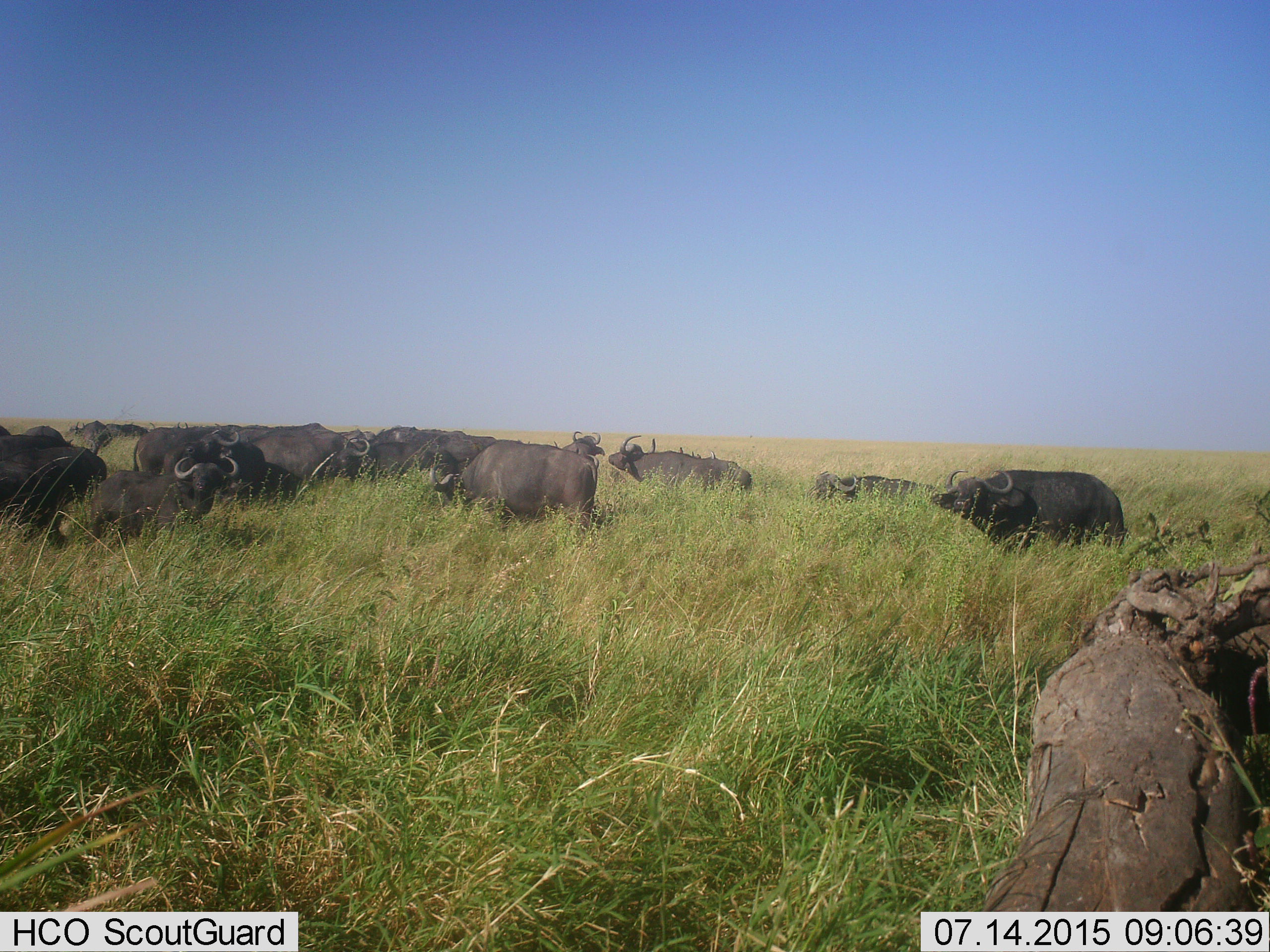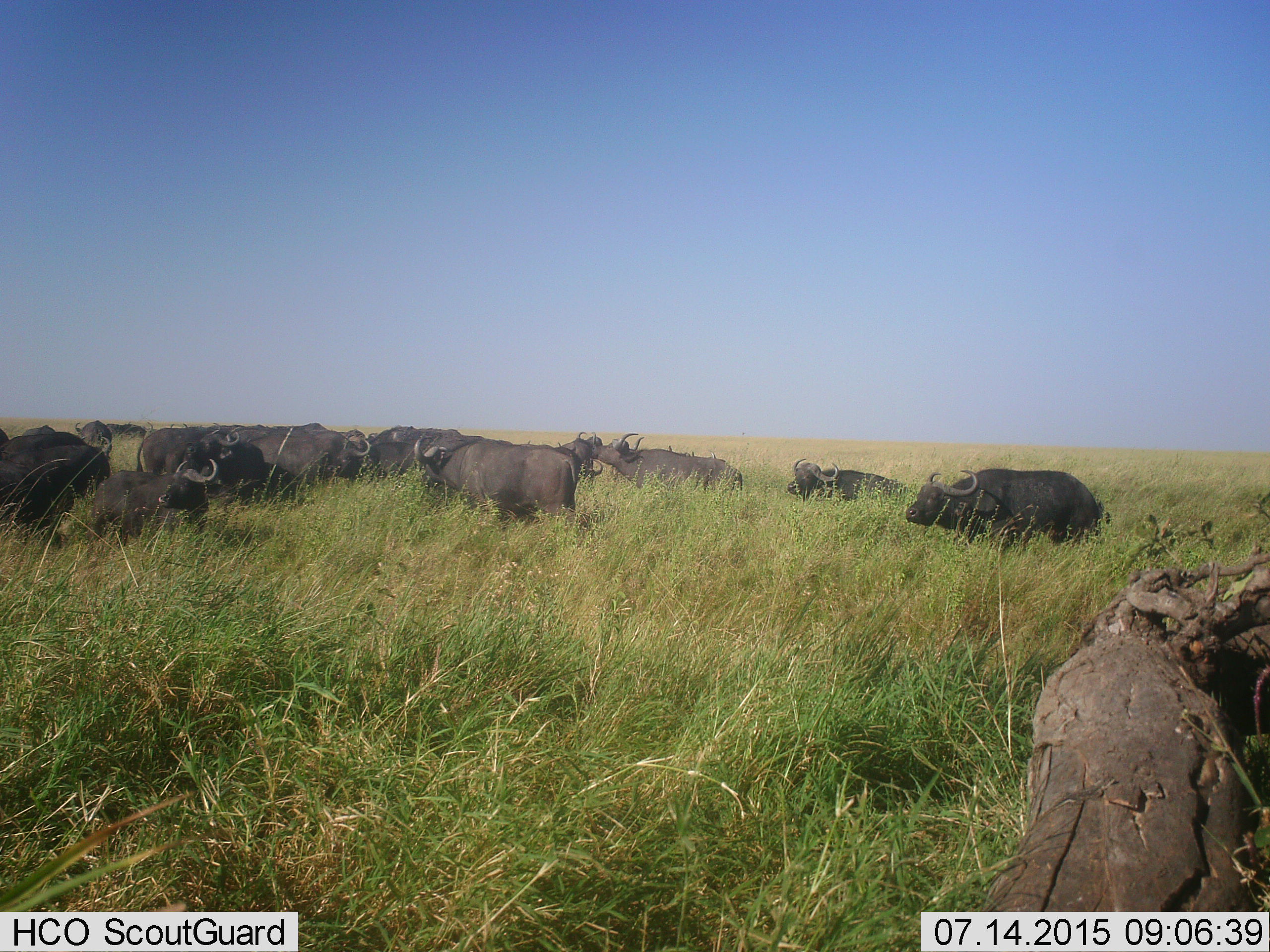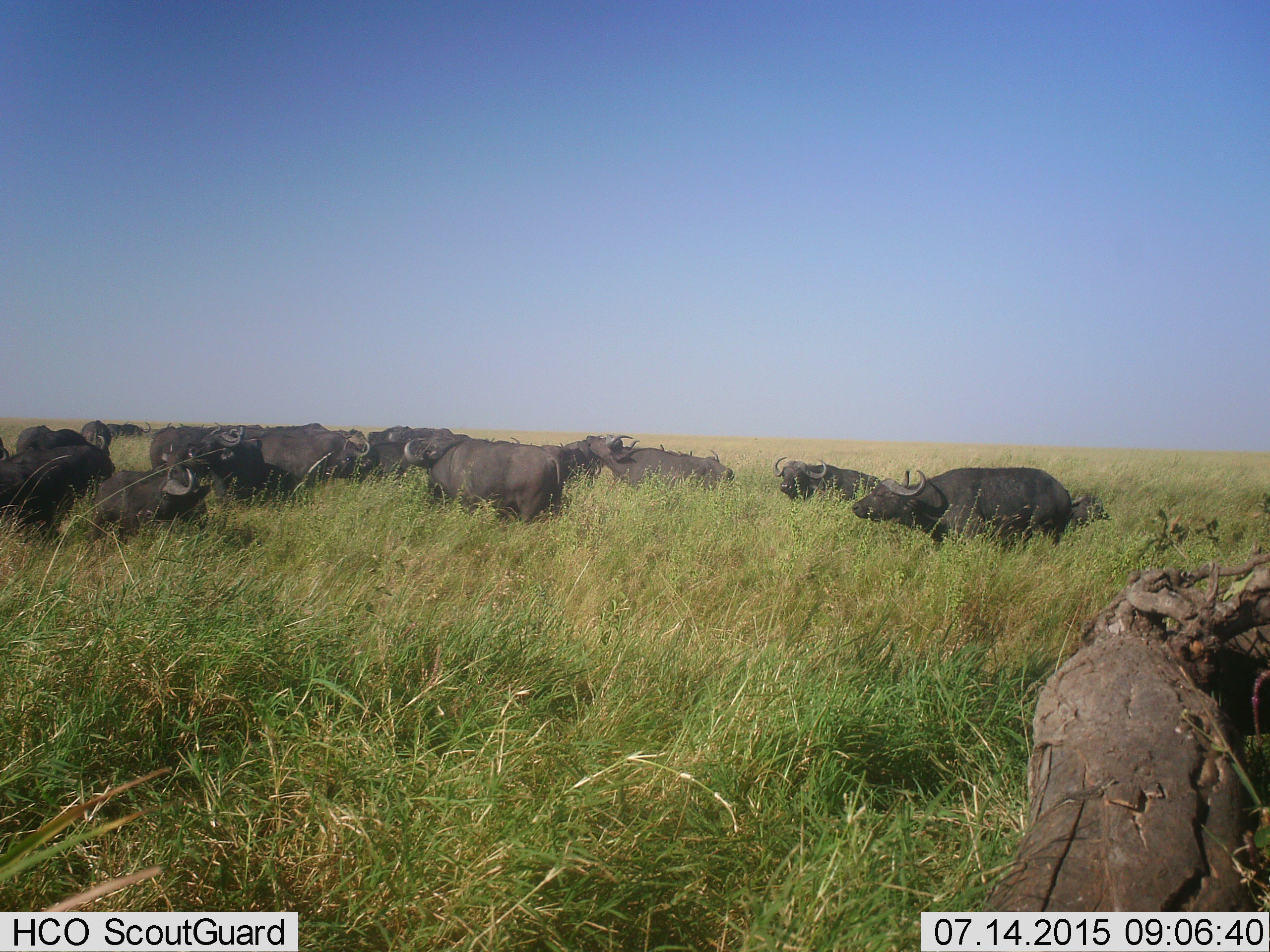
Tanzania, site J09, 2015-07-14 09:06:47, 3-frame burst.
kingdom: Animalia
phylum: Chordata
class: Mammalia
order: Artiodactyla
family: Bovidae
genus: Syncerus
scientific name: Syncerus caffer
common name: cape buffalo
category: buffalo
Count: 11-50.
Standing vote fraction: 70%.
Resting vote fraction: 20%.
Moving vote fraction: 60%.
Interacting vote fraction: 10%.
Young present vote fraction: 10%.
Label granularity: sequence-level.